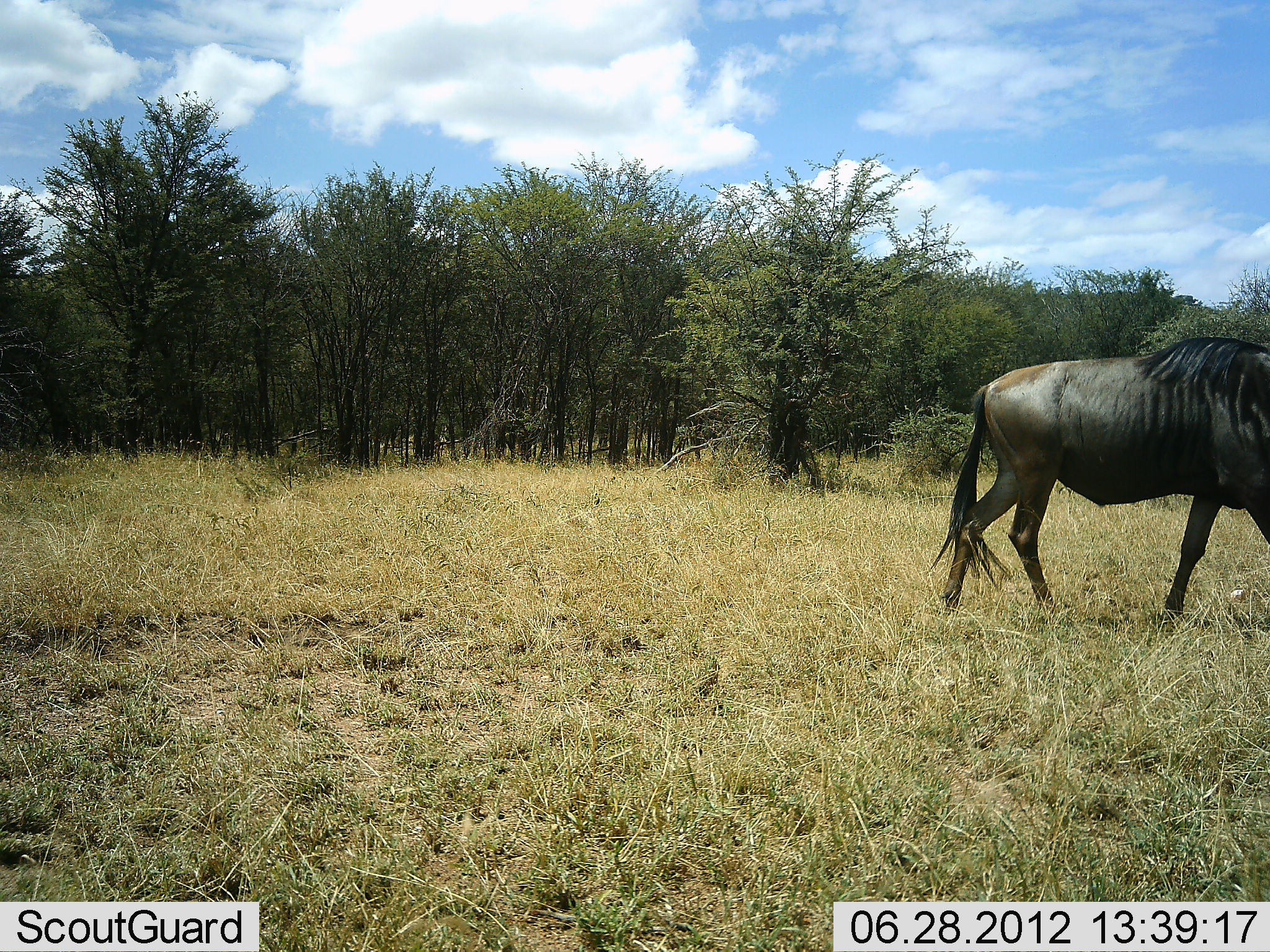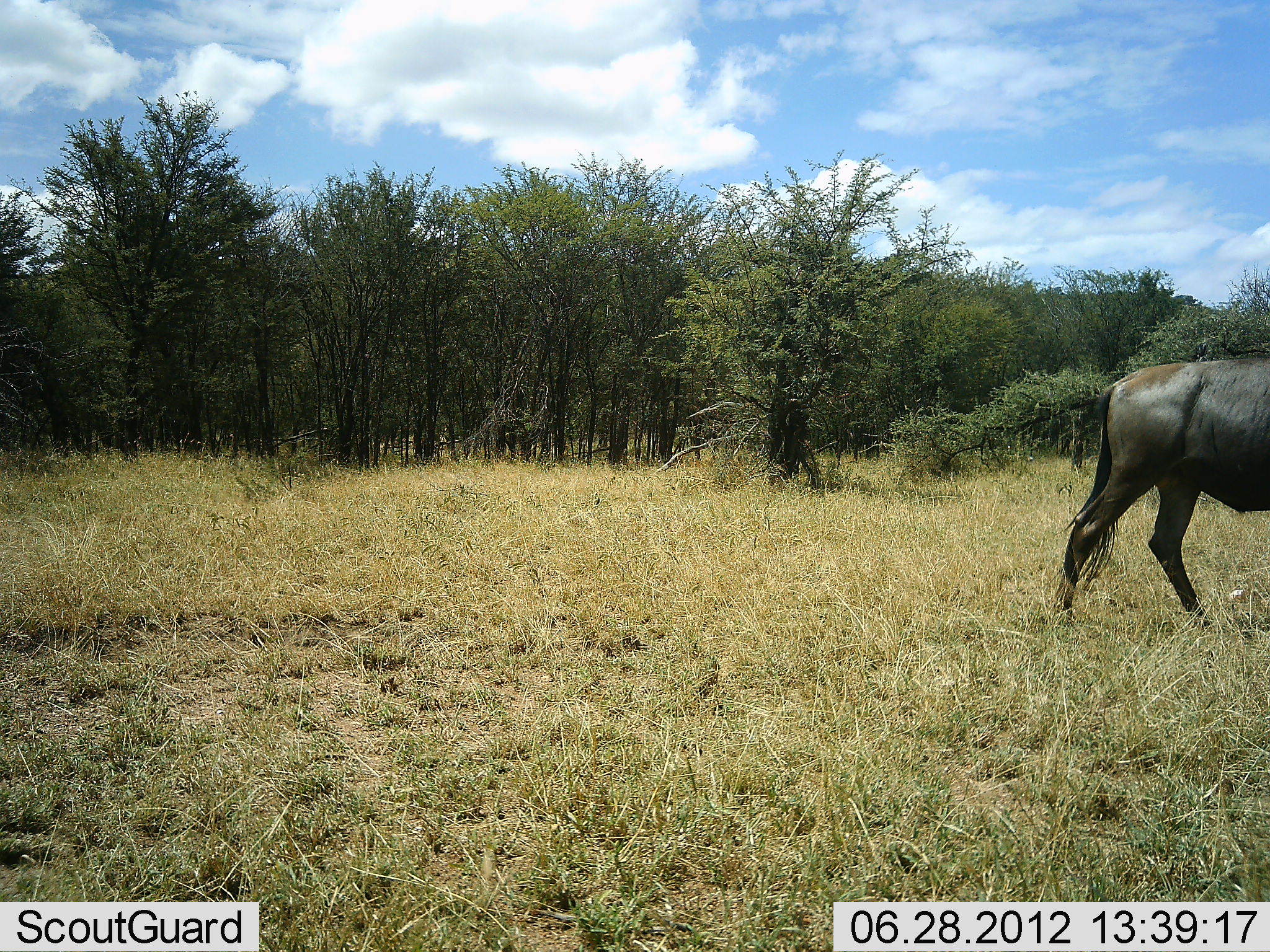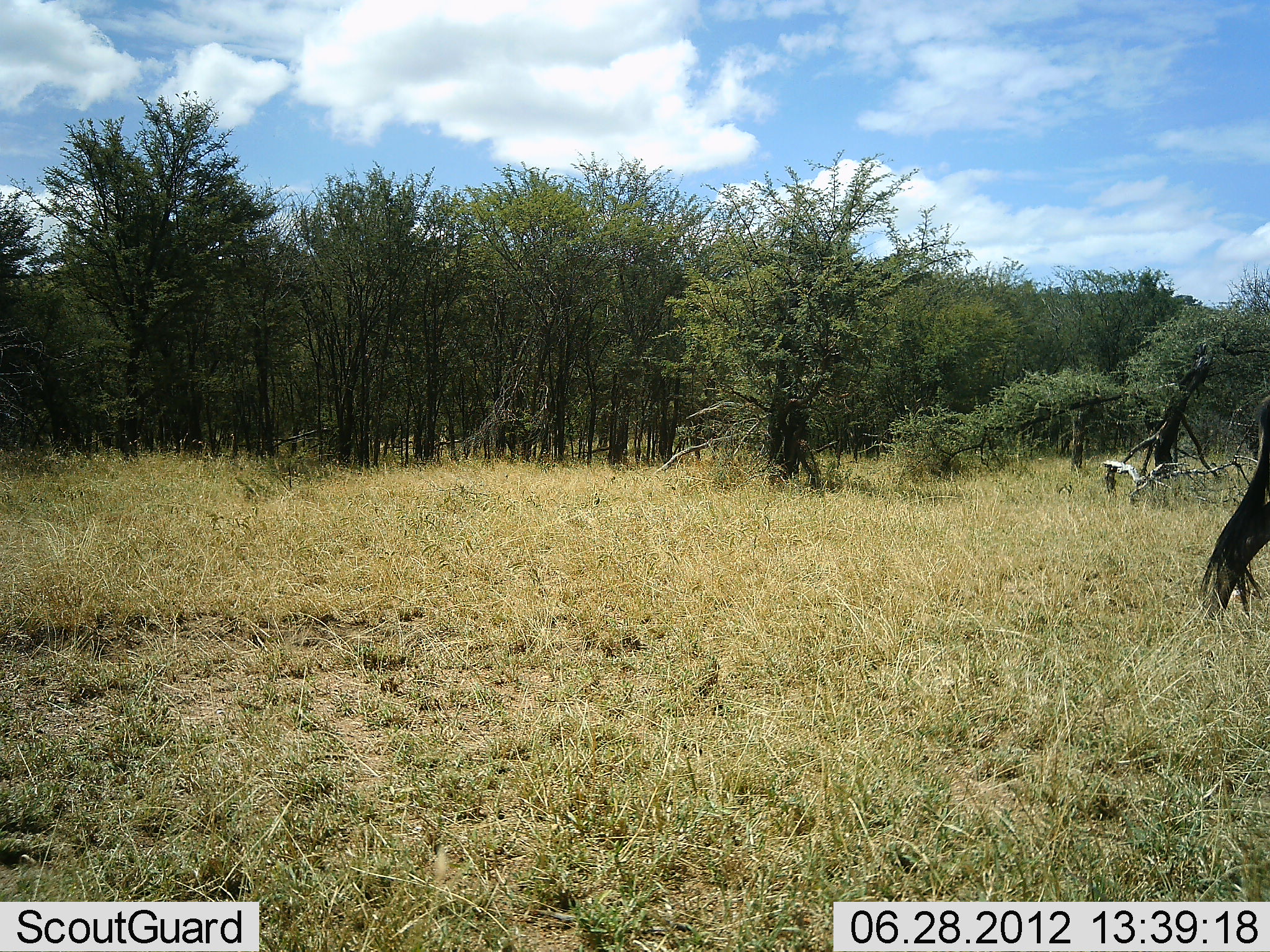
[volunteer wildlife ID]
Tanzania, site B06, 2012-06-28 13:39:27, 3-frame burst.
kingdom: Animalia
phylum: Chordata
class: Mammalia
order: Artiodactyla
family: Bovidae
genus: Connochaetes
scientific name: Connochaetes taurinus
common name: blue wildebeest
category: wildebeest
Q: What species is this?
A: Wildebeest (blue wildebeest) (Connochaetes taurinus).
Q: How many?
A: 1.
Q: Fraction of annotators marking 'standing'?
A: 0%.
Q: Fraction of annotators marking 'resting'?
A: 0%.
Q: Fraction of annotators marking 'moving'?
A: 100%.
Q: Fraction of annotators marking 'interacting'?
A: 0%.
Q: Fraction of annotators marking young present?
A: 0%.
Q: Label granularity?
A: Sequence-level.